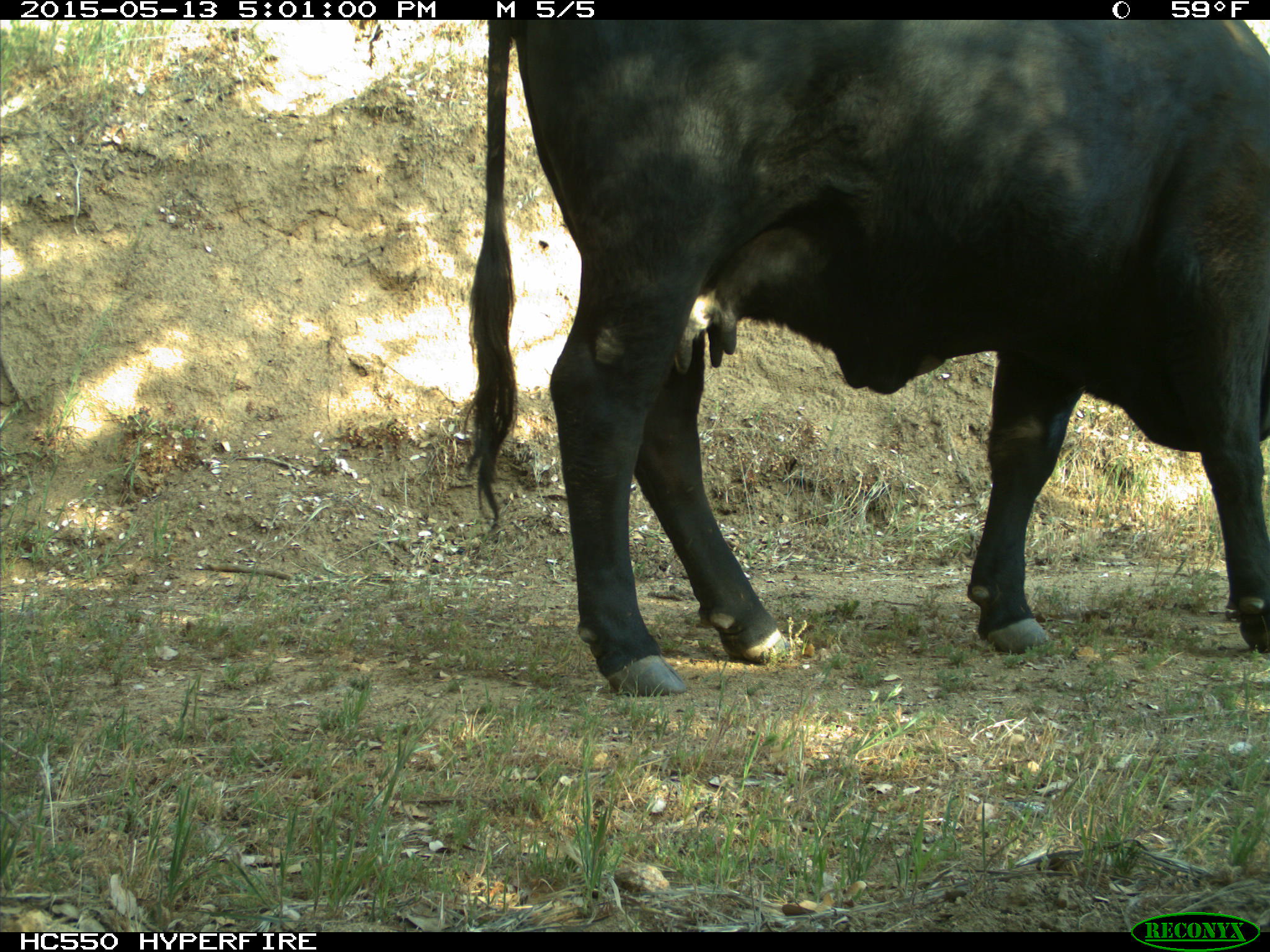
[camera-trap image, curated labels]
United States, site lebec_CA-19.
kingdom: Animalia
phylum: Chordata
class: Mammalia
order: Artiodactyla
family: Bovidae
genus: Bos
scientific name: Bos taurus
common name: domestic cow